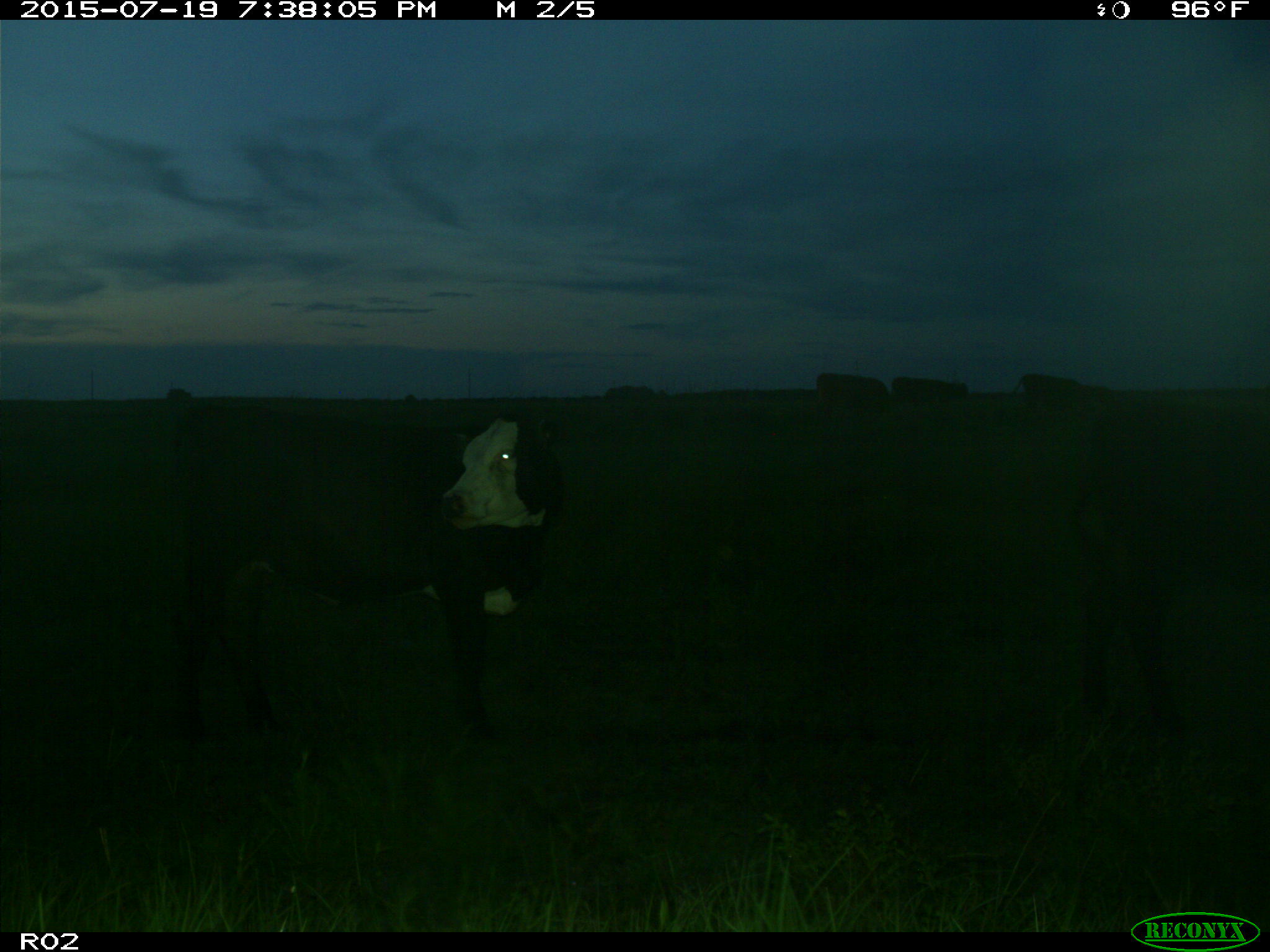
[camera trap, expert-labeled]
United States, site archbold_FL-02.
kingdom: Animalia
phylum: Chordata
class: Mammalia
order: Artiodactyla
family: Bovidae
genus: Bos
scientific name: Bos taurus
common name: domestic cow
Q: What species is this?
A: Bos taurus (domestic cow).